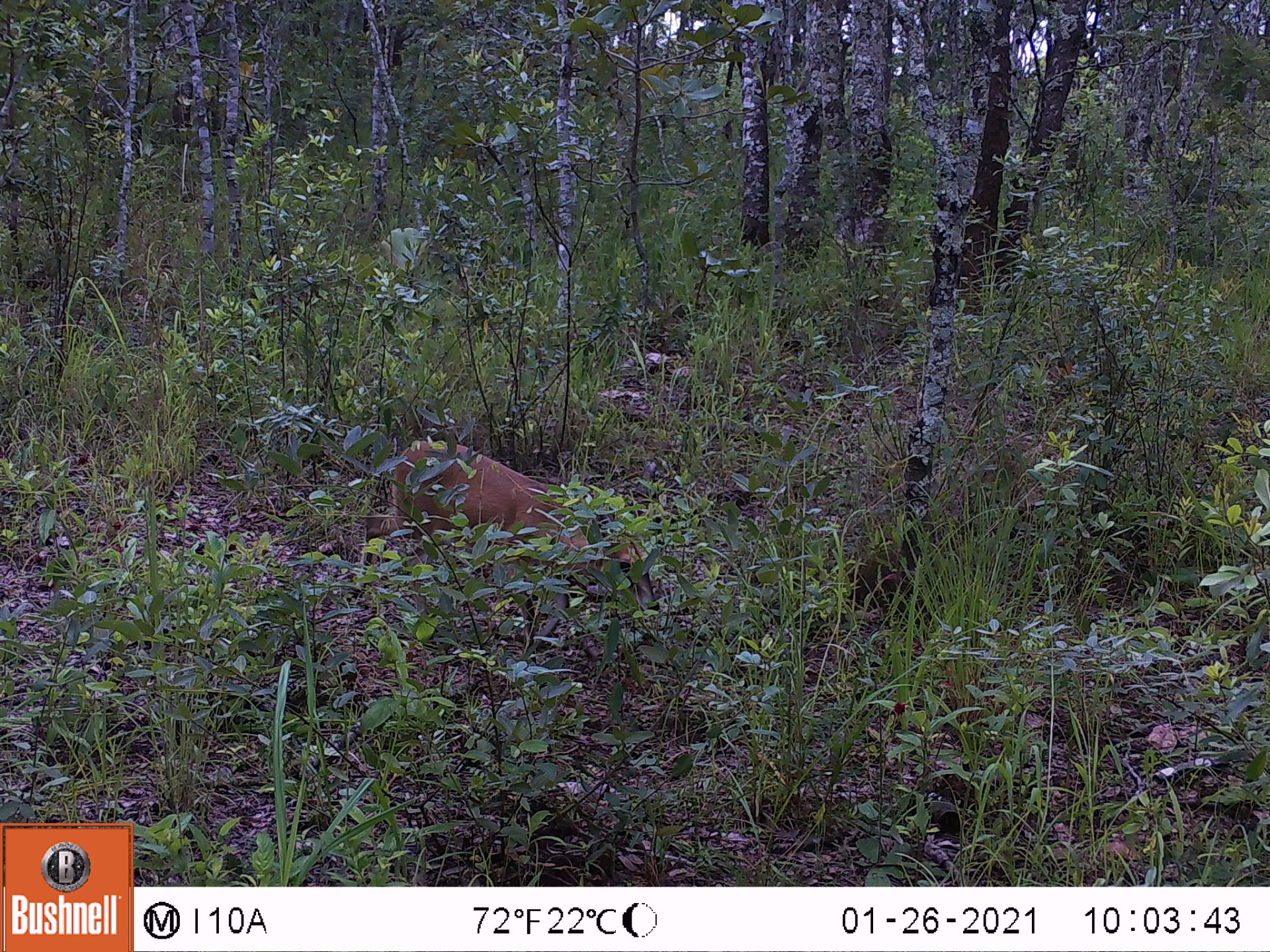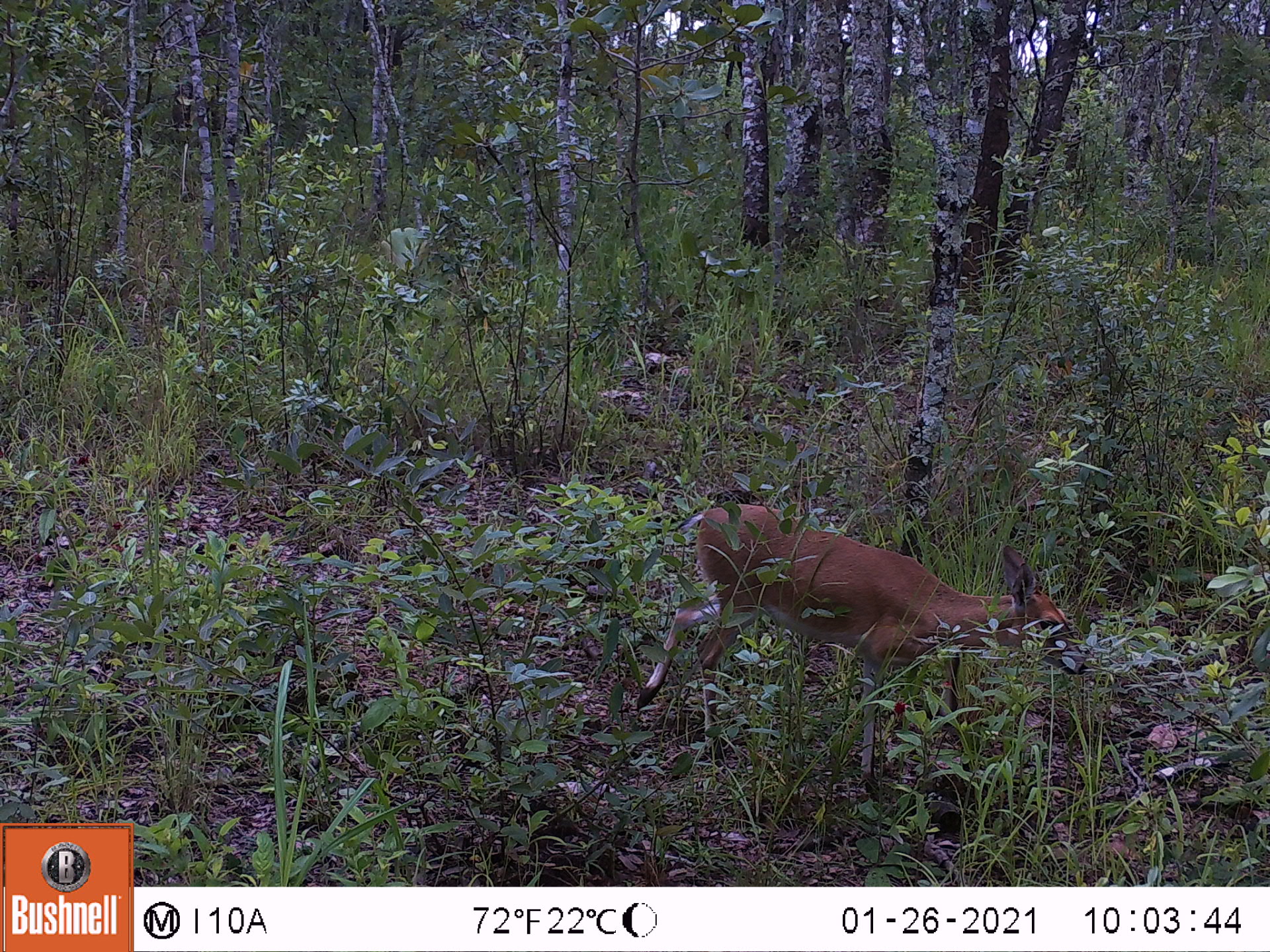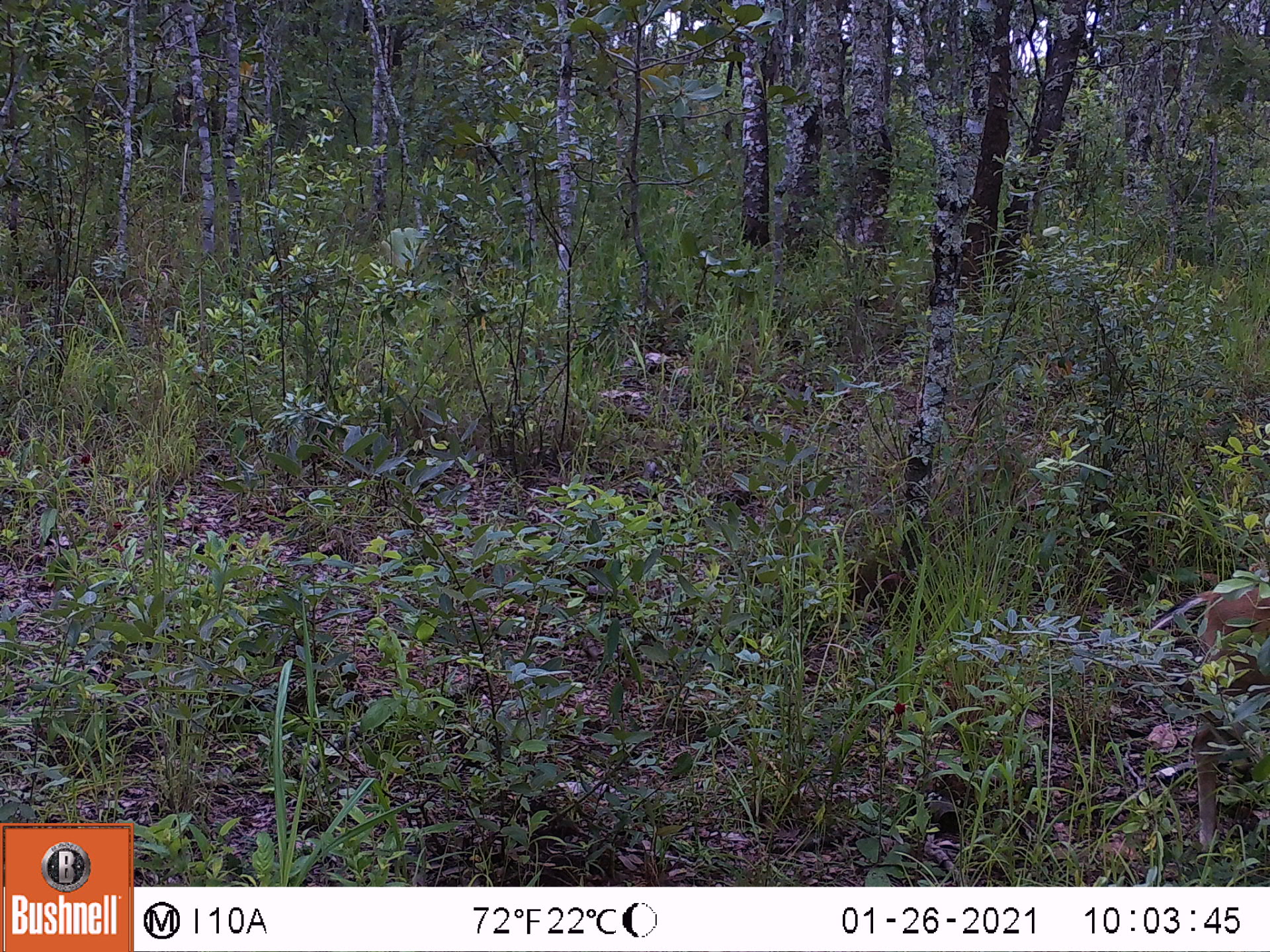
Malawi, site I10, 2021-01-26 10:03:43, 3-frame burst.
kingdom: Animalia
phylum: Chordata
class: Mammalia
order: Artiodactyla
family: Bovidae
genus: Sylvicapra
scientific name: Sylvicapra grimmia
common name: common duiker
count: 1